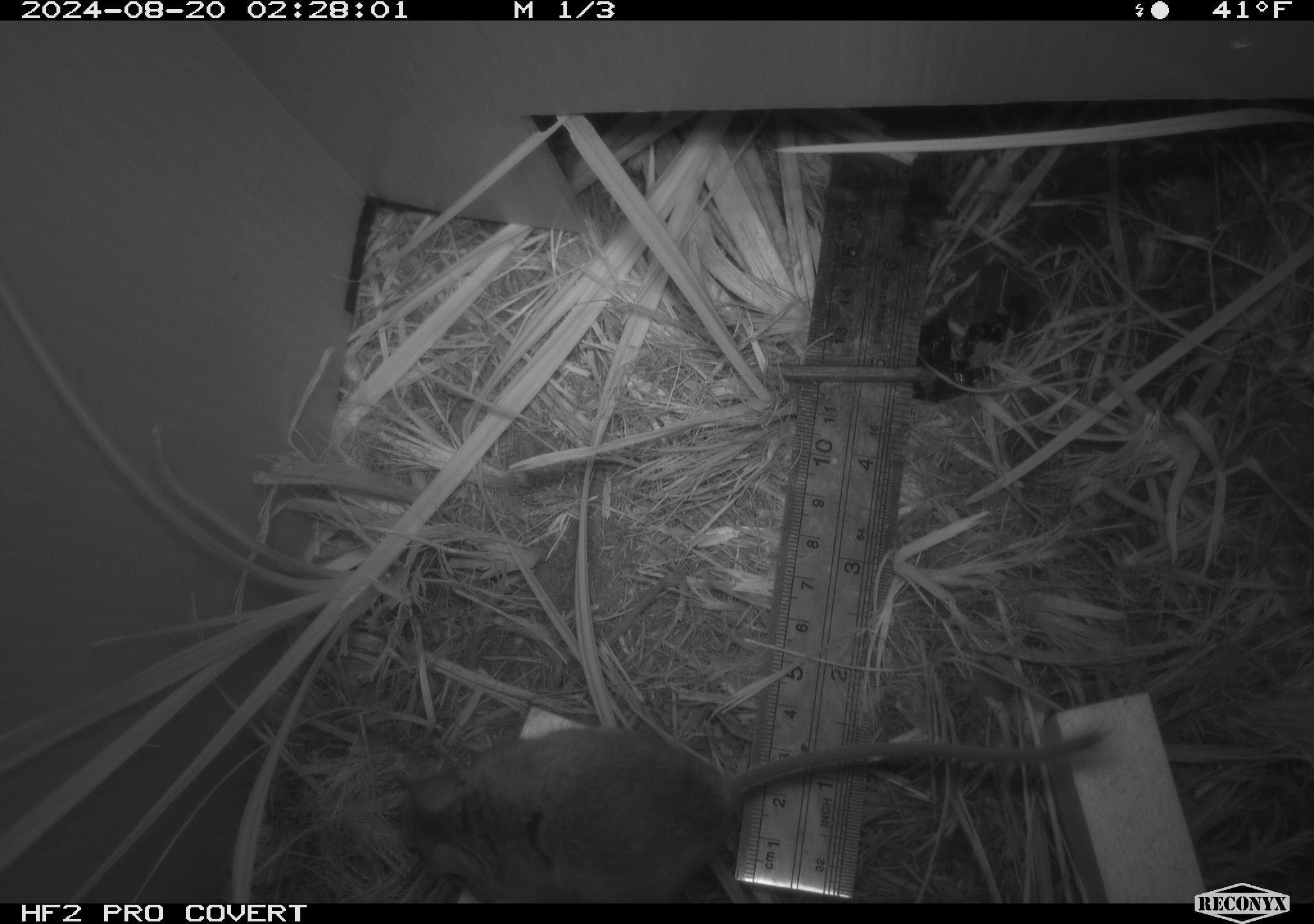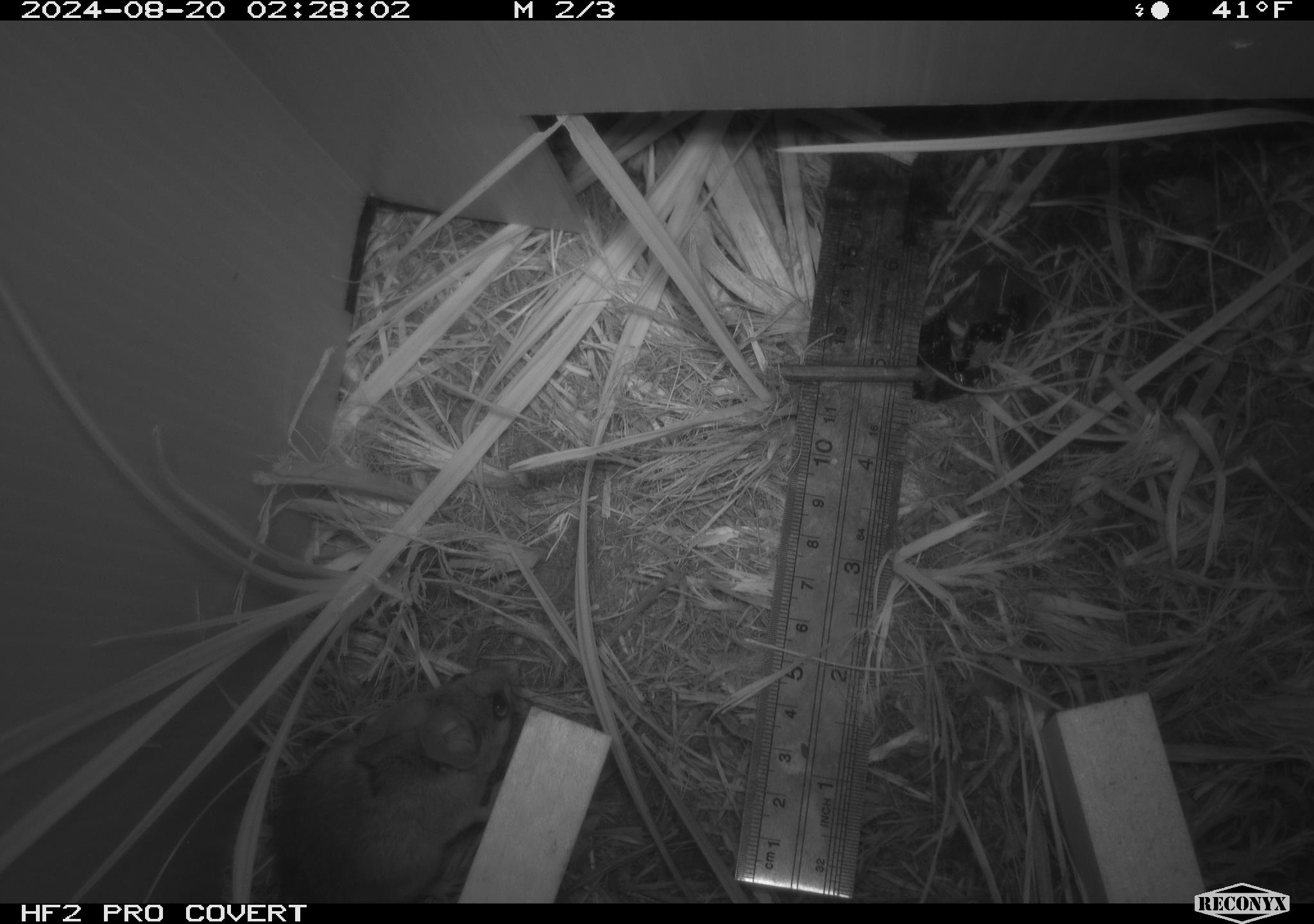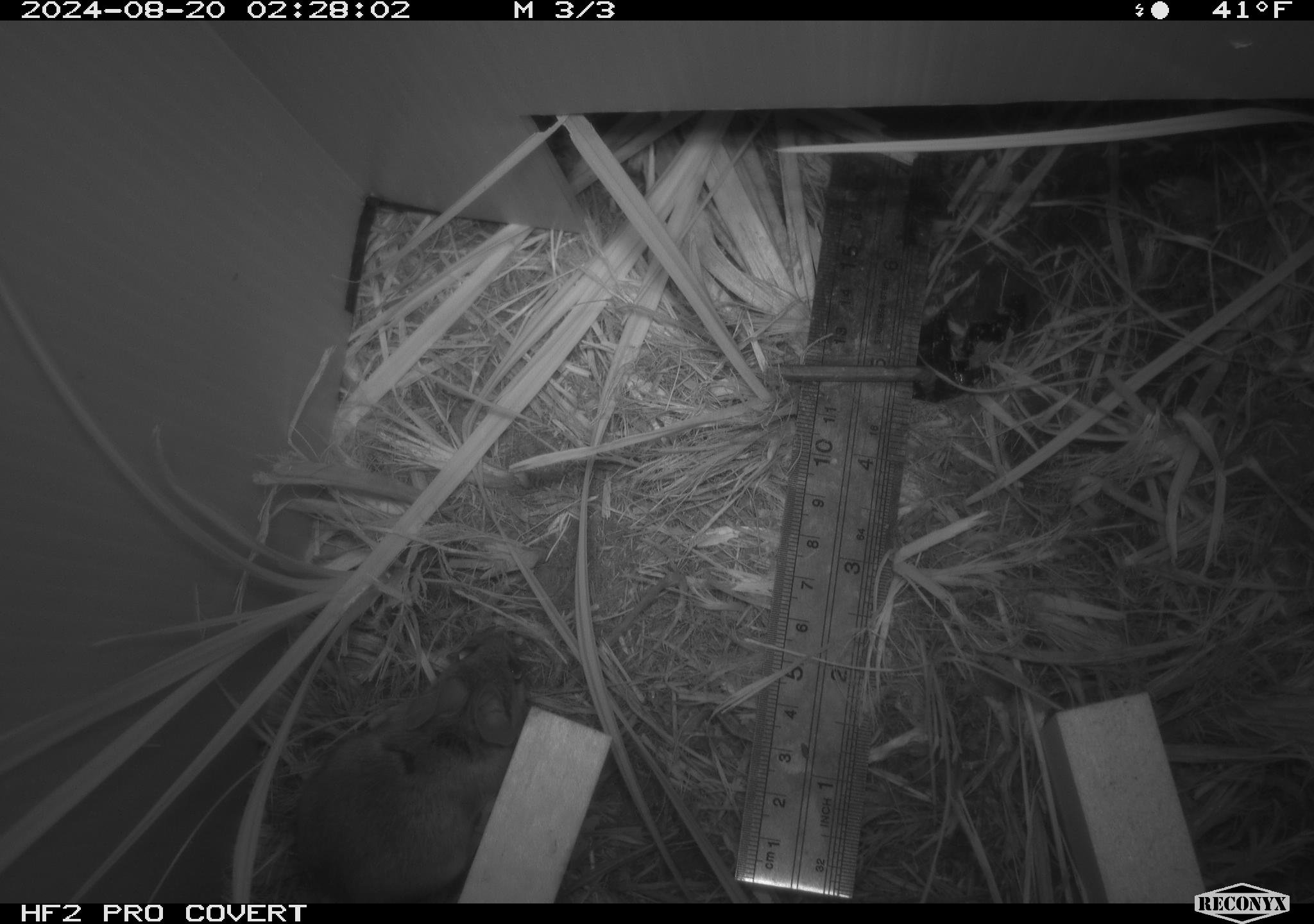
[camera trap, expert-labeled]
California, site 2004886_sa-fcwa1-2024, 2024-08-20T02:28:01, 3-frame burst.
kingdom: Animalia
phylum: Chordata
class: Mammalia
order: Rodentia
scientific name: Rodentia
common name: mouse species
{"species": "mouse species (Rodentia)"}